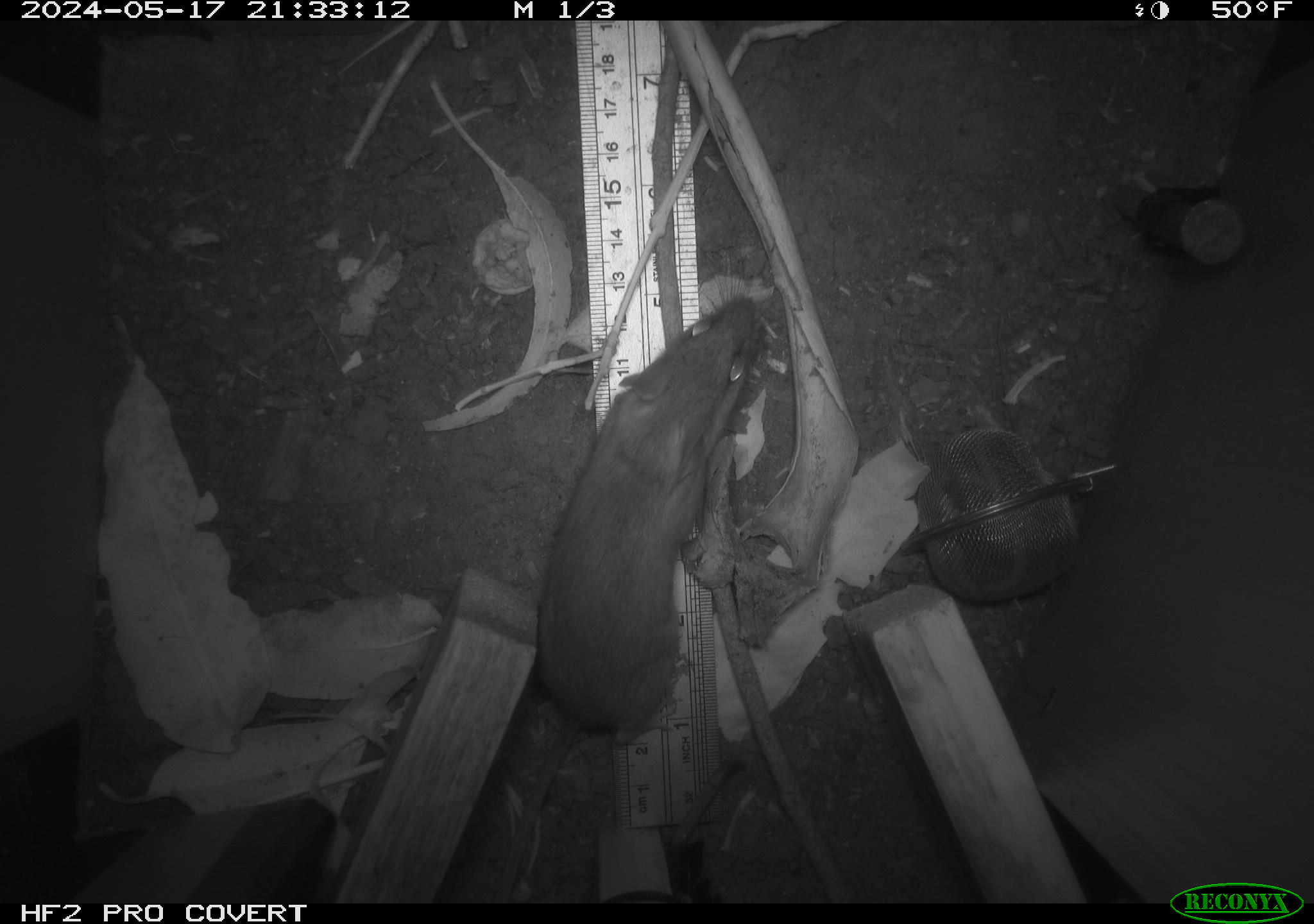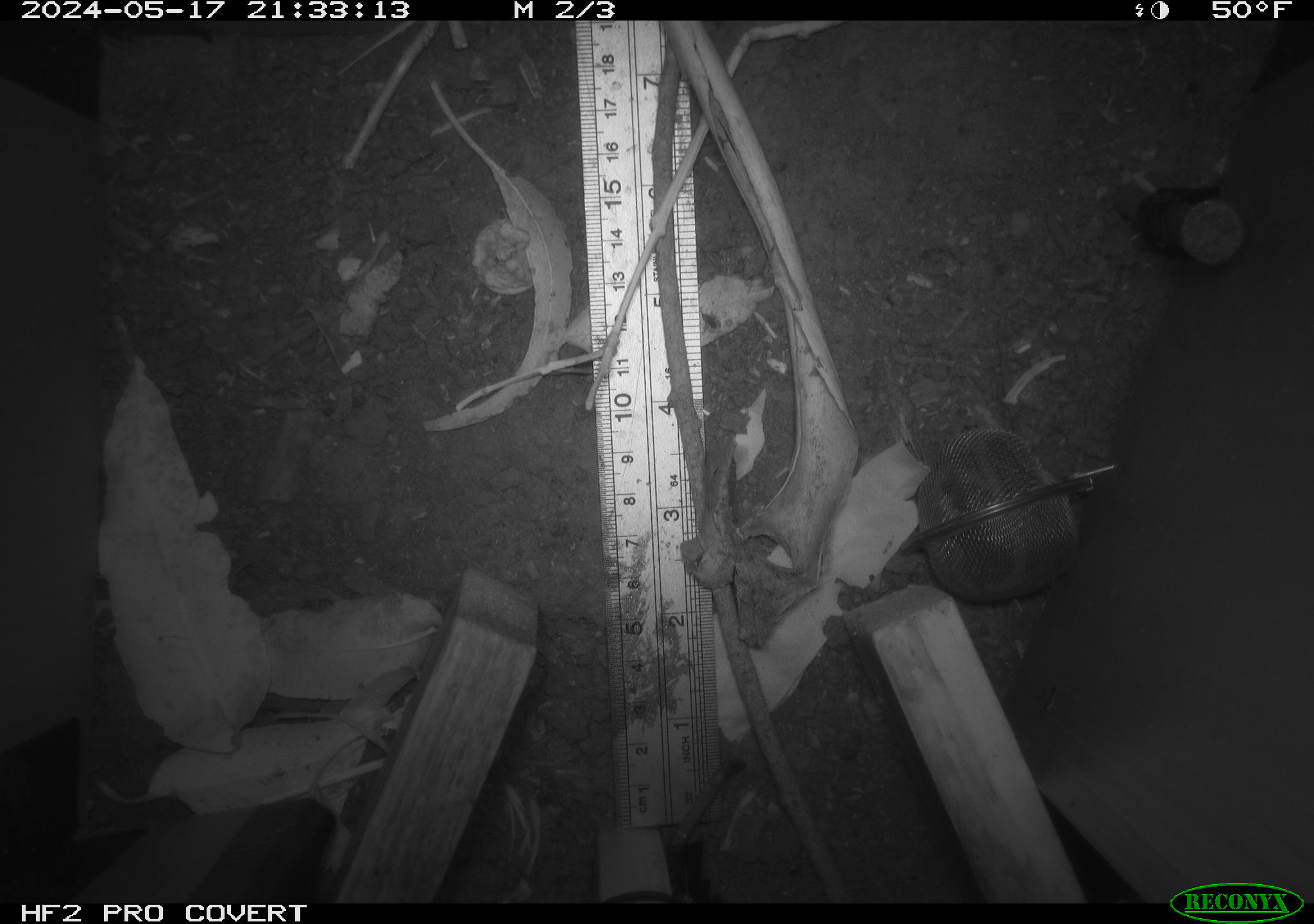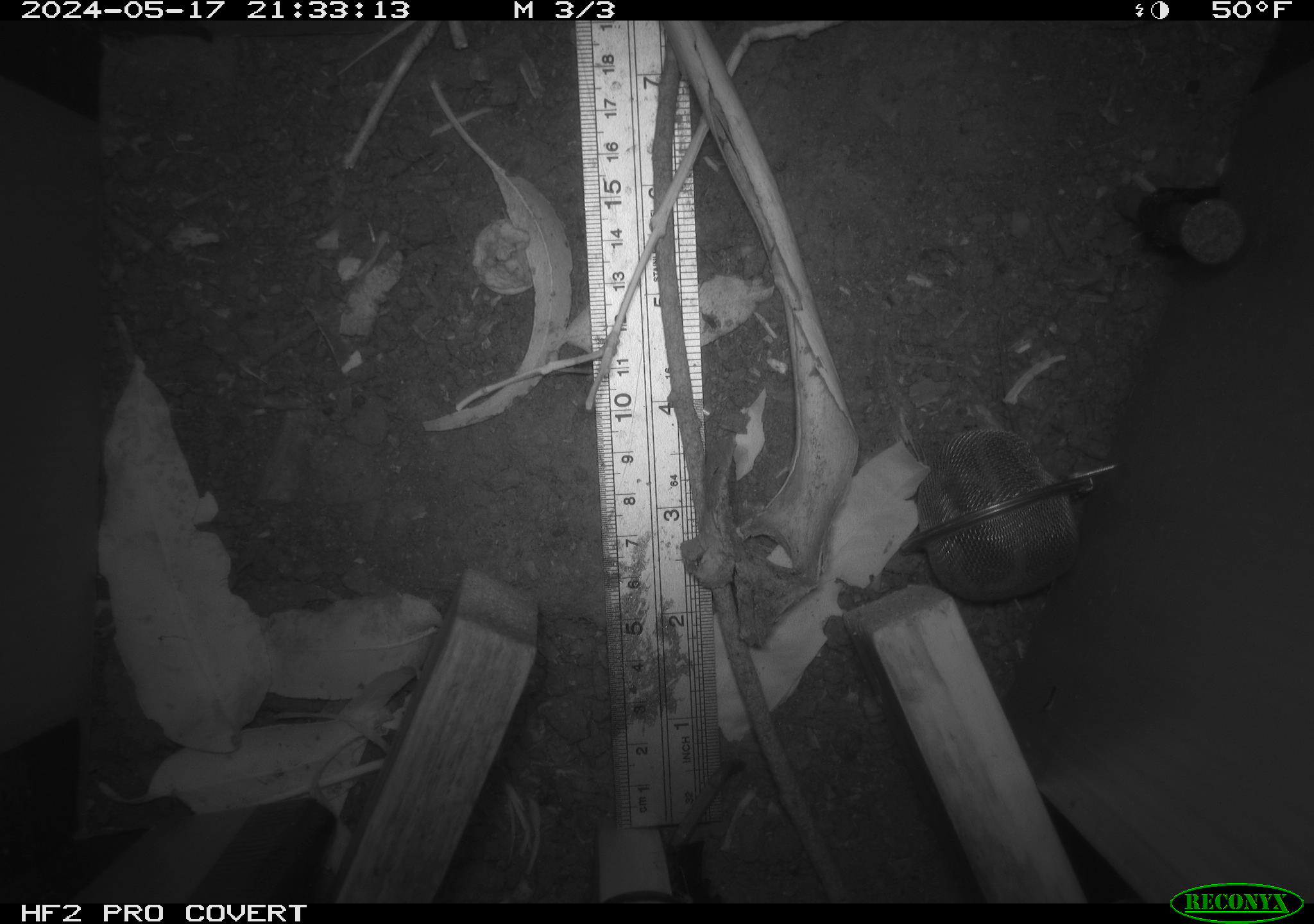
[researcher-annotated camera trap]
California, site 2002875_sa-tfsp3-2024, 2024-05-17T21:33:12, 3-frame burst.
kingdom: Animalia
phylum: Chordata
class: Mammalia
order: Rodentia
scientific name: Rodentia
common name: rodent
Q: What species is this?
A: Rodent (Rodentia).